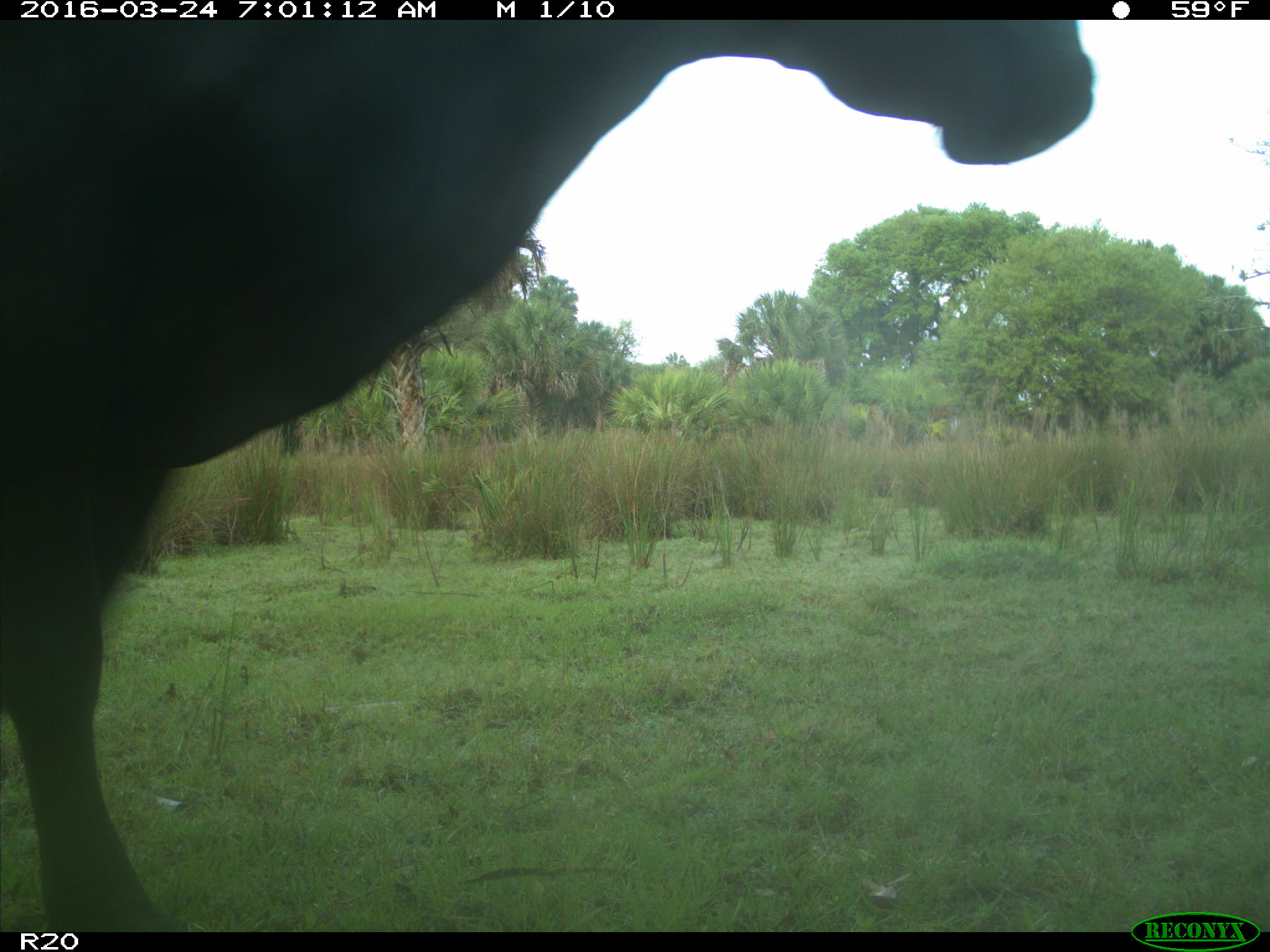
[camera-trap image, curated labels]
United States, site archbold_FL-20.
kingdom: Animalia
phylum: Chordata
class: Mammalia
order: Artiodactyla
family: Bovidae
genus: Bos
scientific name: Bos taurus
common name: domestic cow